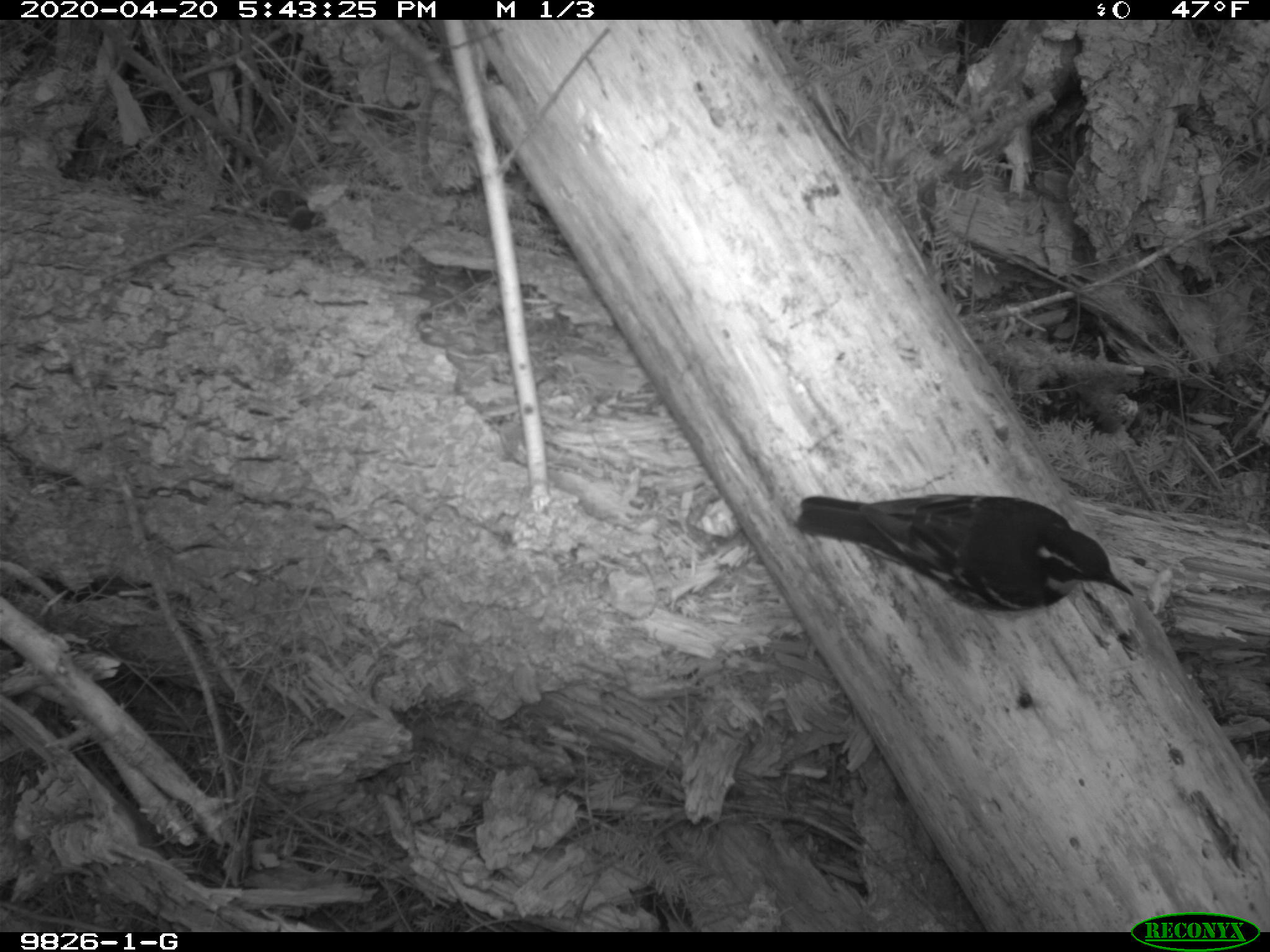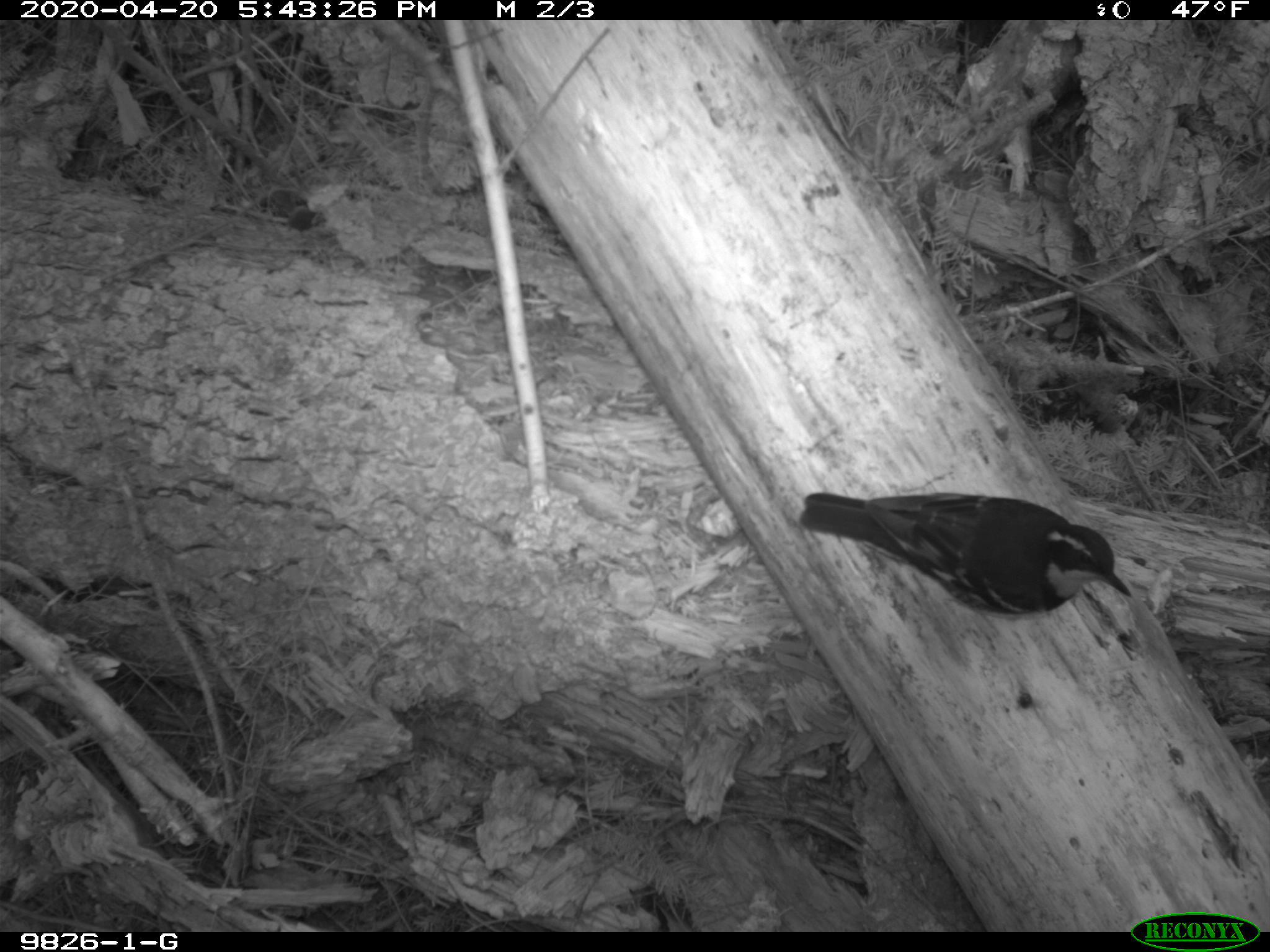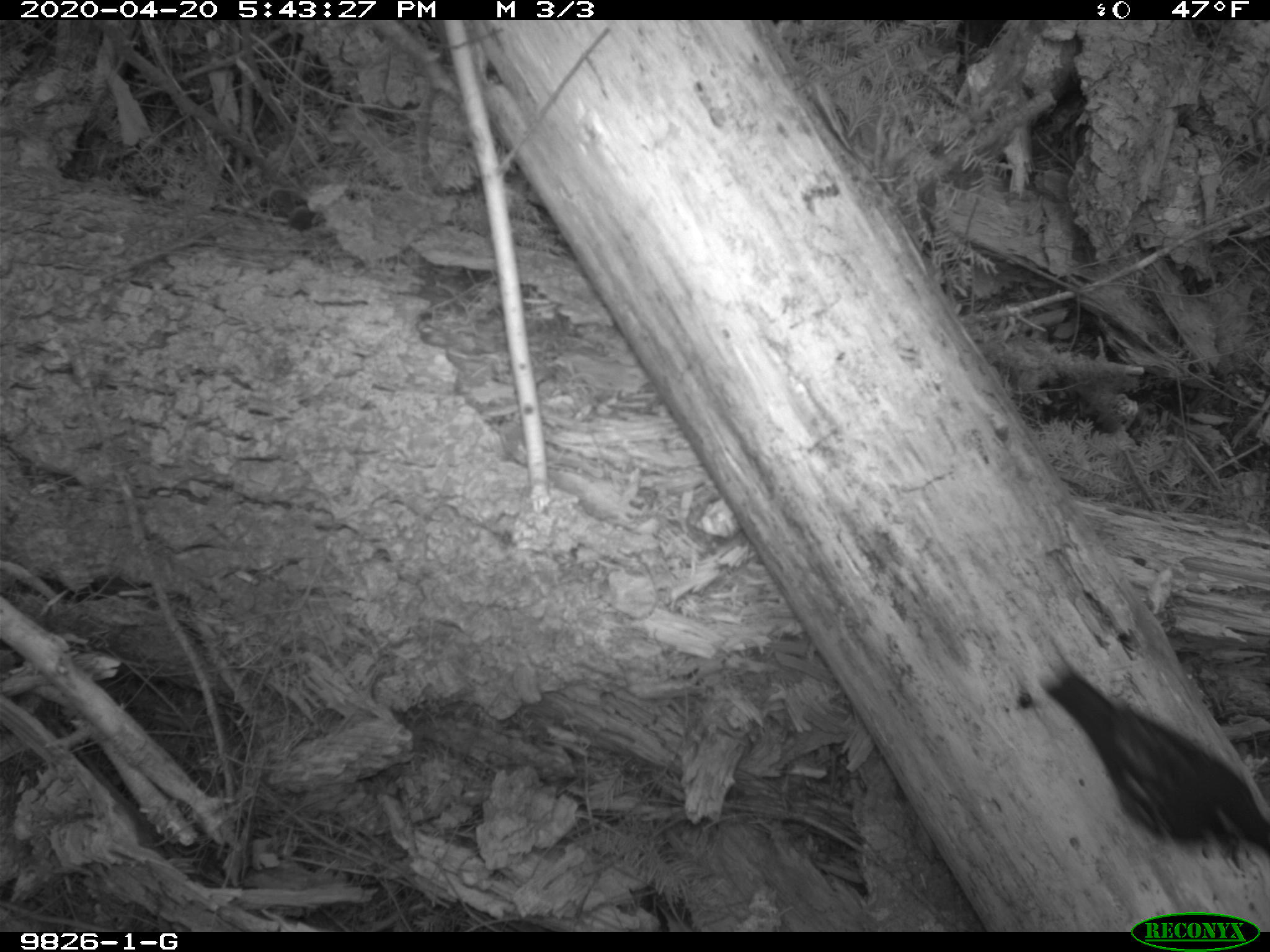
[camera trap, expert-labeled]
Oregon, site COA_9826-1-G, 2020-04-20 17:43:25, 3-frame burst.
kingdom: Animalia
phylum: Chordata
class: Aves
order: Passeriformes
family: Turdidae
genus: Ixoreus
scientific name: Ixoreus naevius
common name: varied thrush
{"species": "varied thrush (Ixoreus naevius)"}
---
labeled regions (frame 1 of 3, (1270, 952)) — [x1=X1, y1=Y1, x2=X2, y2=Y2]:
varied thrush: [x1=790, y1=493, x2=1139, y2=617]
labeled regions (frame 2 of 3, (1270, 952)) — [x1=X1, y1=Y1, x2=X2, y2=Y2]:
varied thrush: [x1=802, y1=483, x2=1139, y2=617]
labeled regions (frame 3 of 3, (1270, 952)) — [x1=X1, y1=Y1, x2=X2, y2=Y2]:
varied thrush: [x1=1044, y1=665, x2=1263, y2=865]